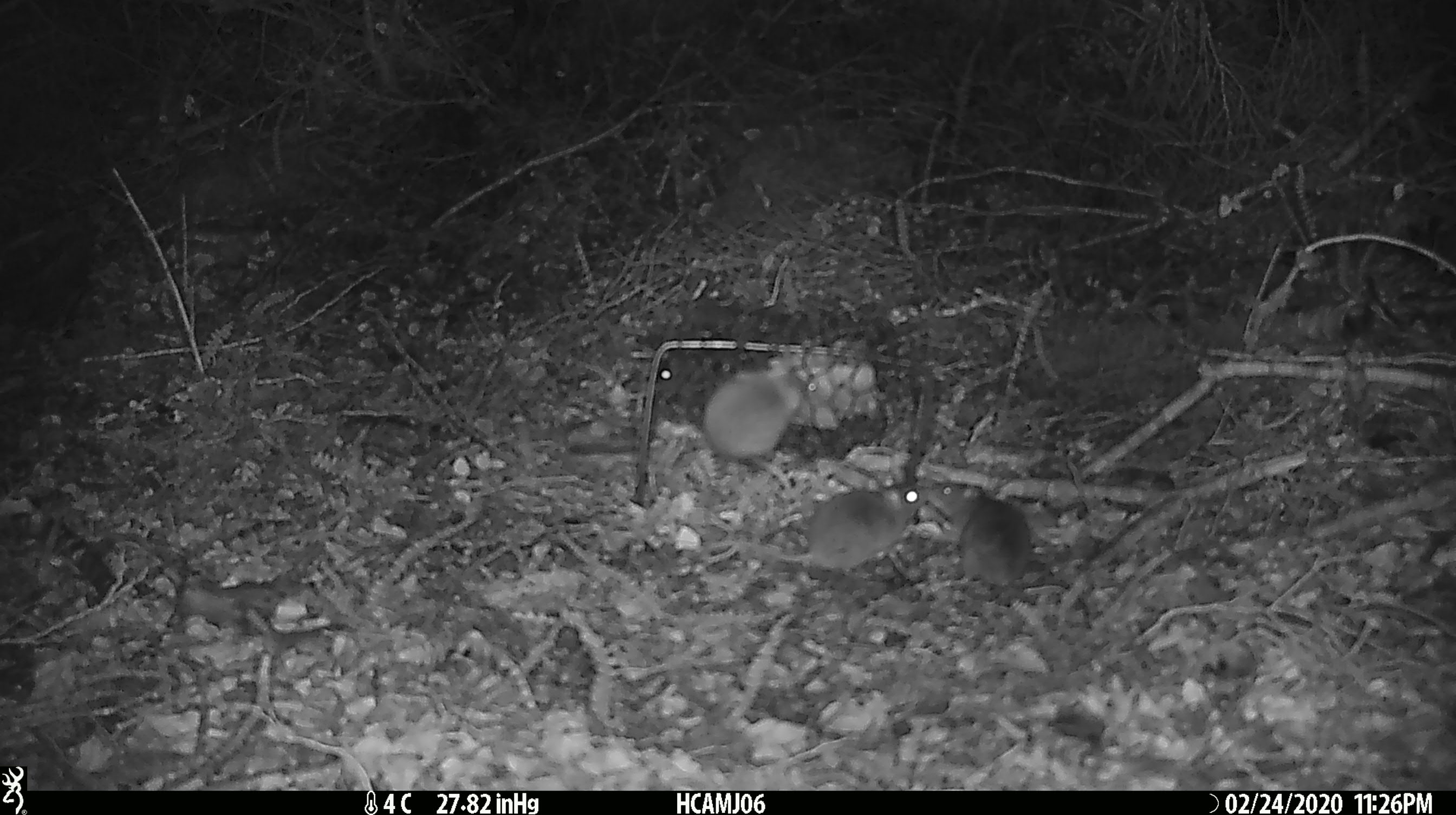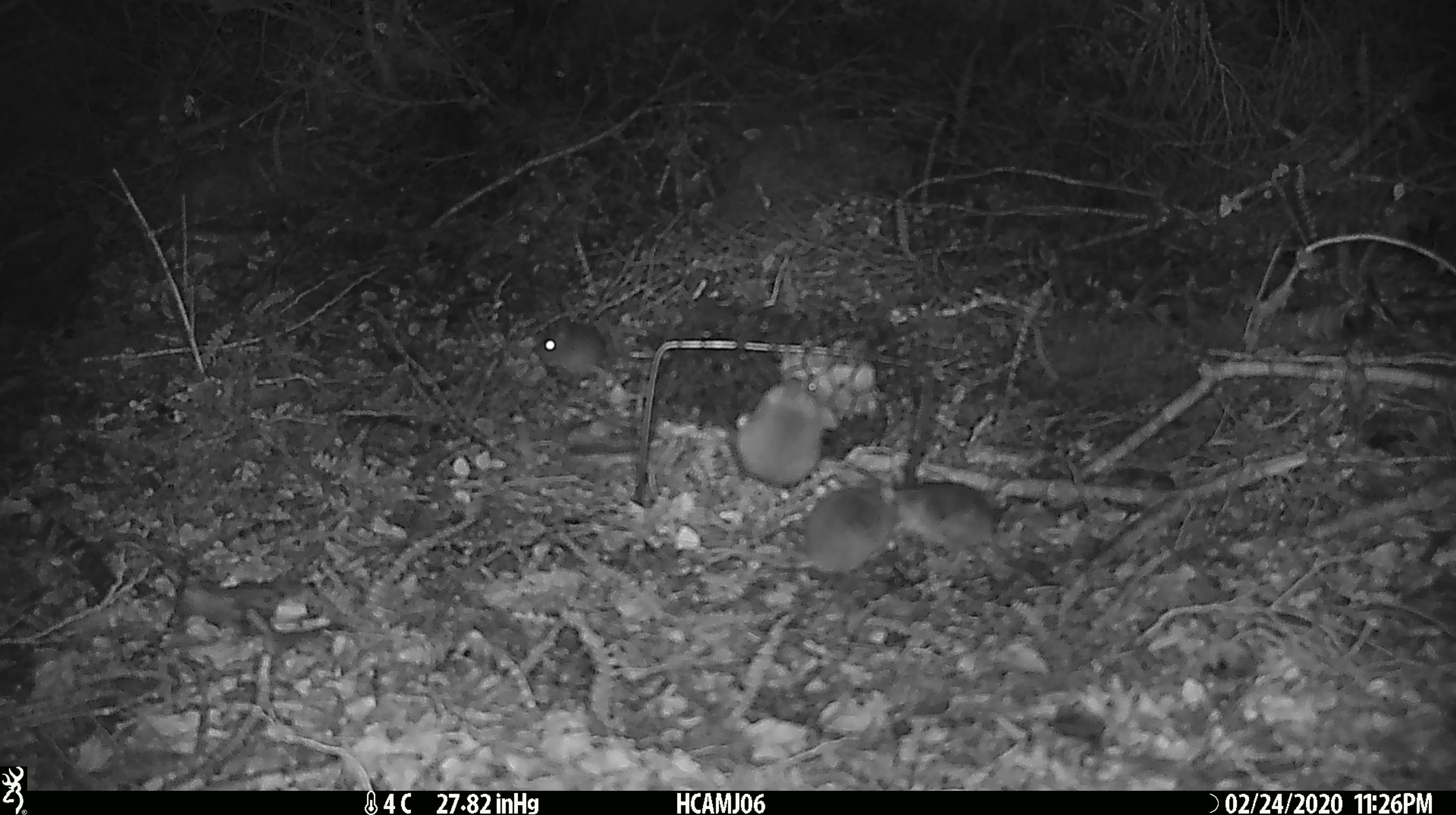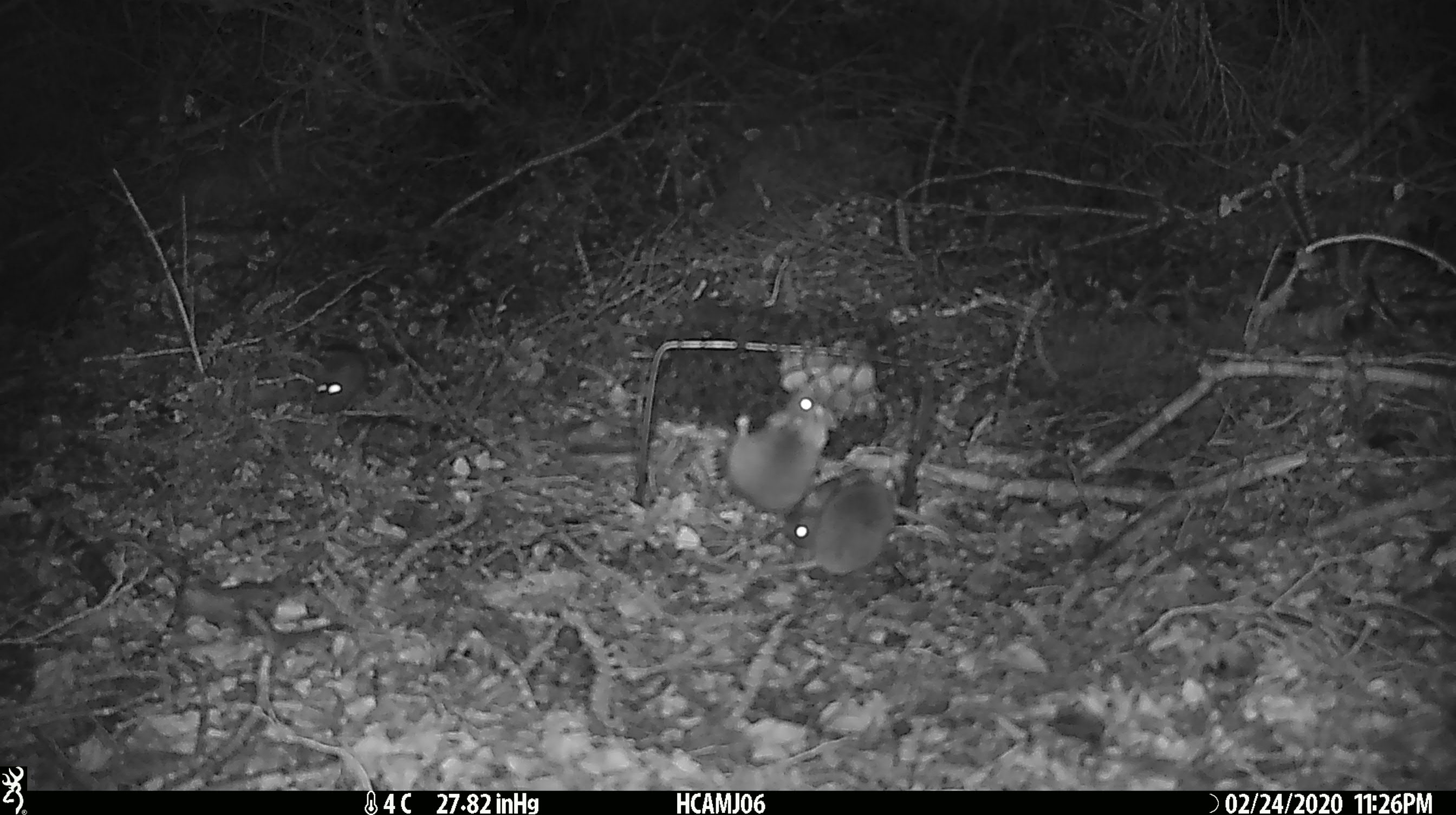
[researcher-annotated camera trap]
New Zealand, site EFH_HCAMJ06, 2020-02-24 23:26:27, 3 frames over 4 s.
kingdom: Animalia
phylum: Chordata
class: Mammalia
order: Rodentia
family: Muridae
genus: Mus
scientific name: Mus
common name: mouse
Mouse (Mus).